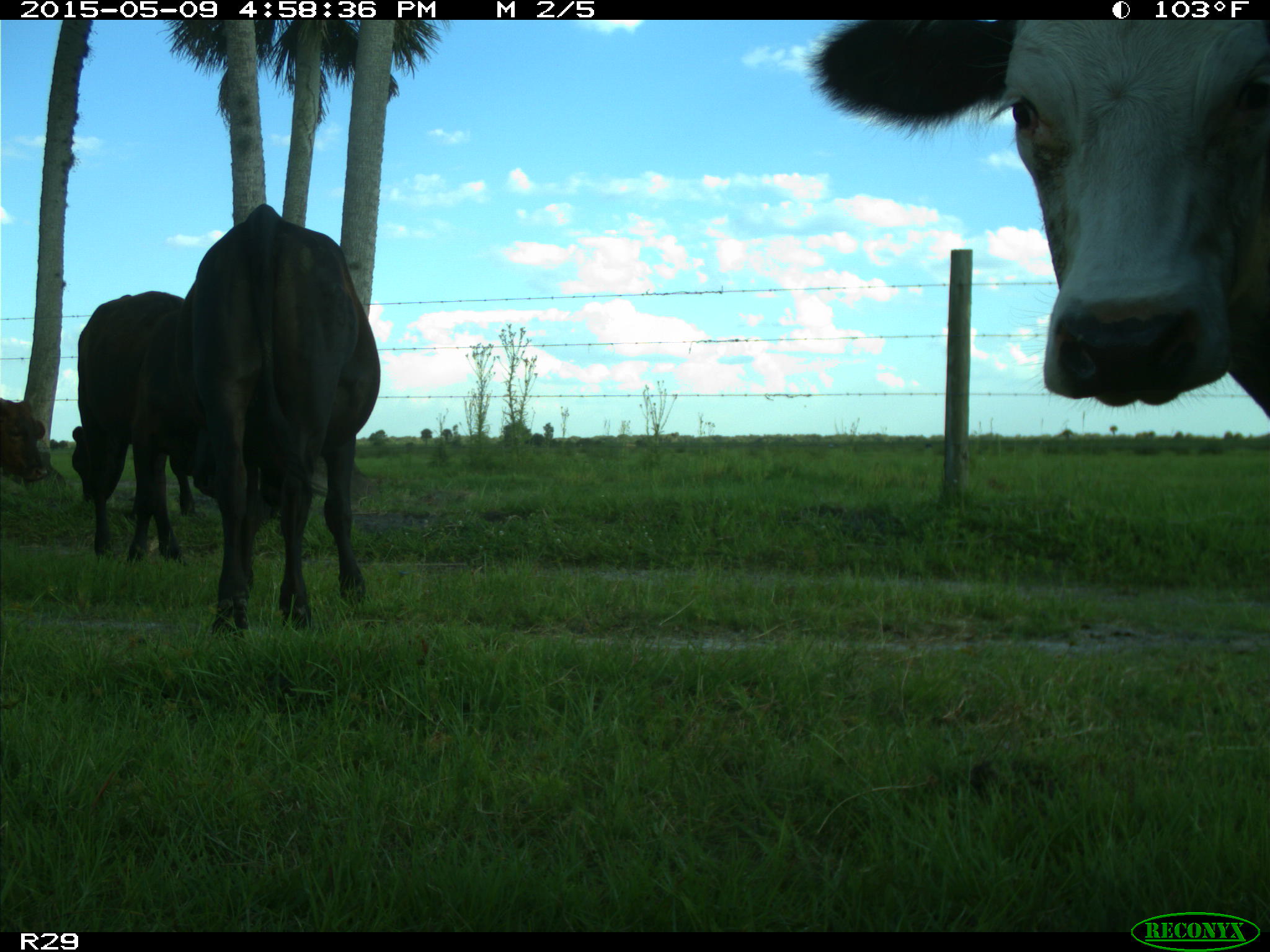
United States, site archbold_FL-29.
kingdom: Animalia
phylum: Chordata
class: Mammalia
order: Artiodactyla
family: Bovidae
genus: Bos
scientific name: Bos taurus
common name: domestic cow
Bos taurus (domestic cow).